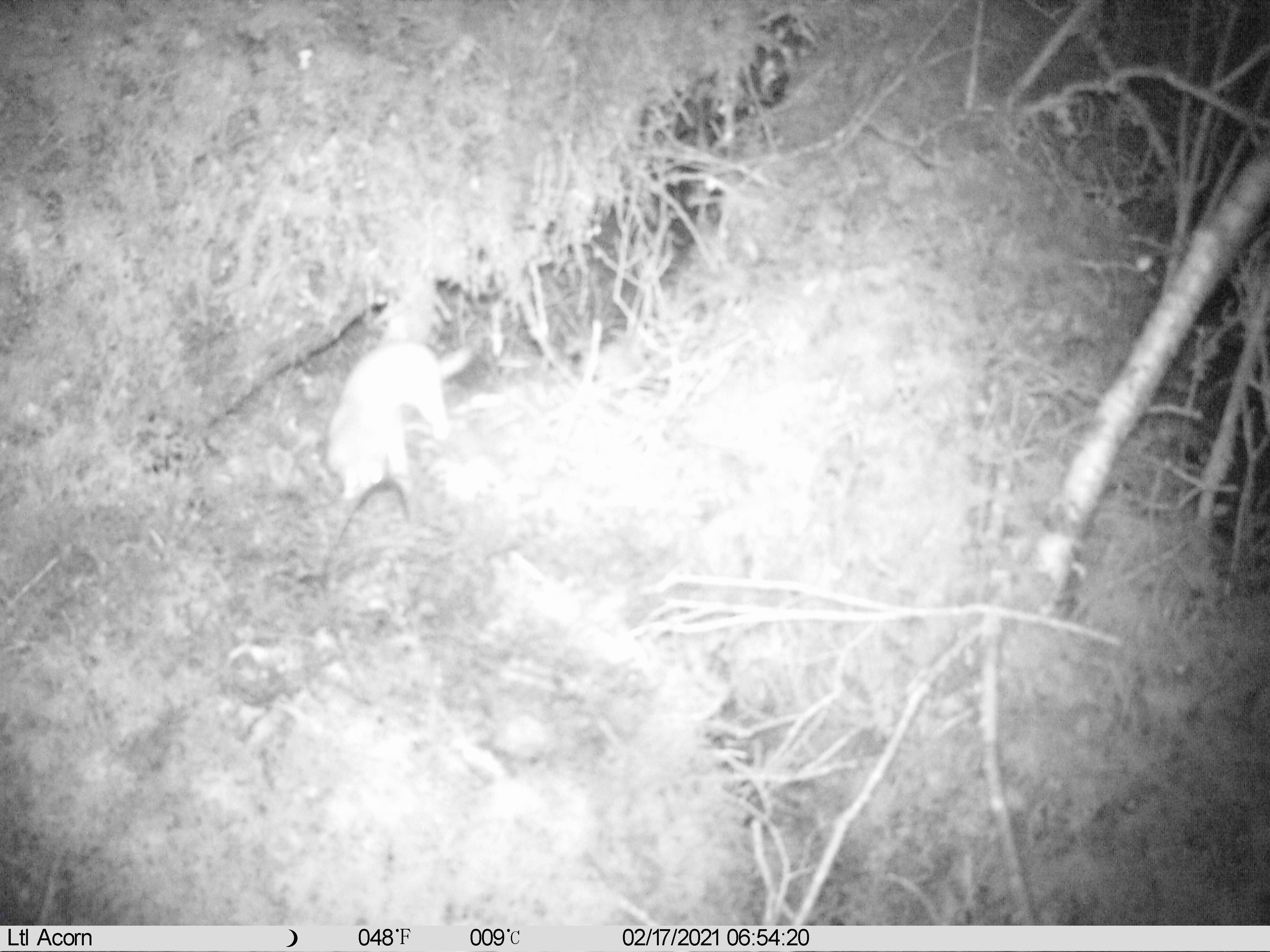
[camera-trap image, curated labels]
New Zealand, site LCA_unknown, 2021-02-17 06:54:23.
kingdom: Animalia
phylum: Chordata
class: Mammalia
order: Carnivora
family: Mustelidae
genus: Mustela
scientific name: Mustela erminea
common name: stoat